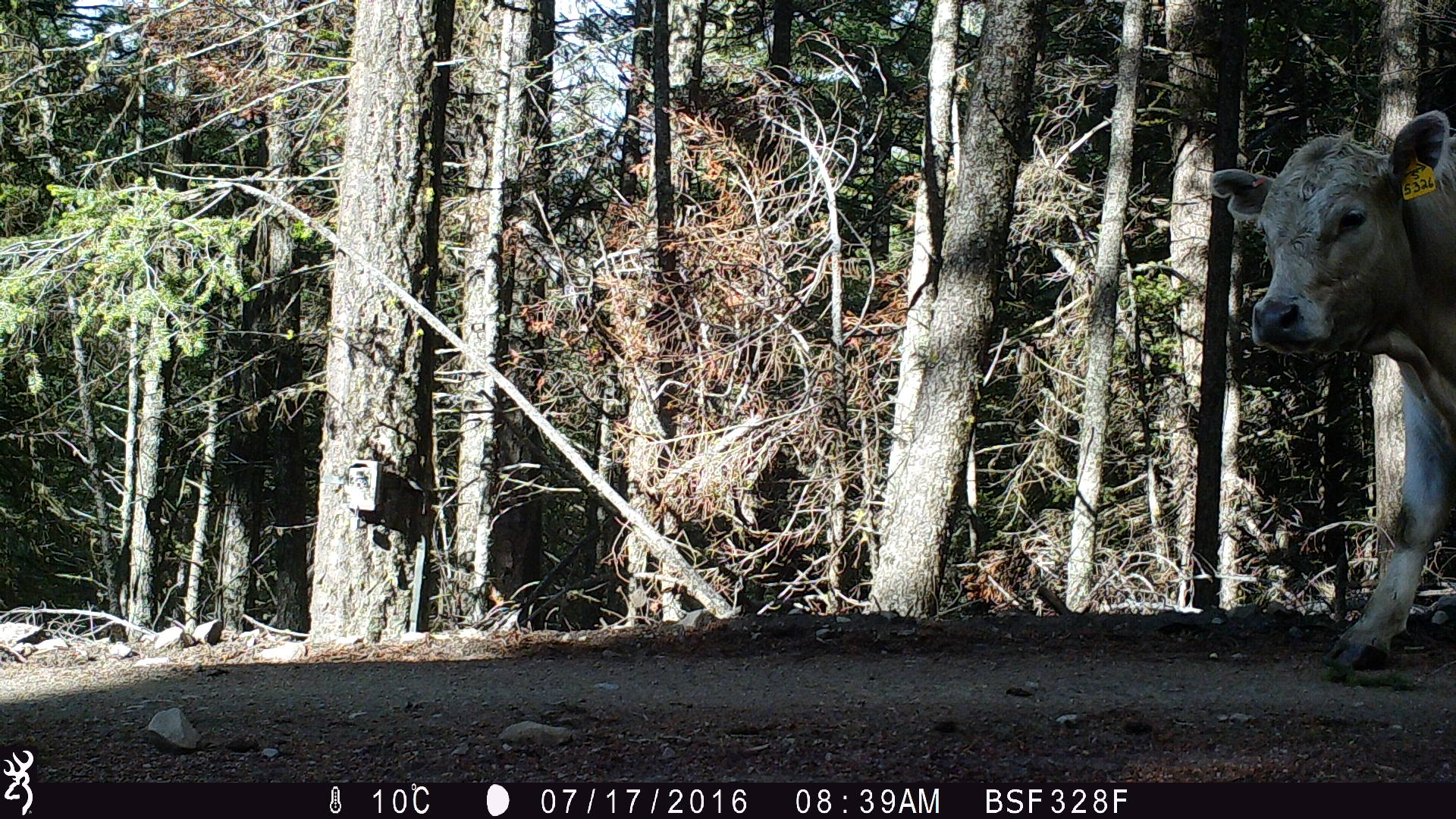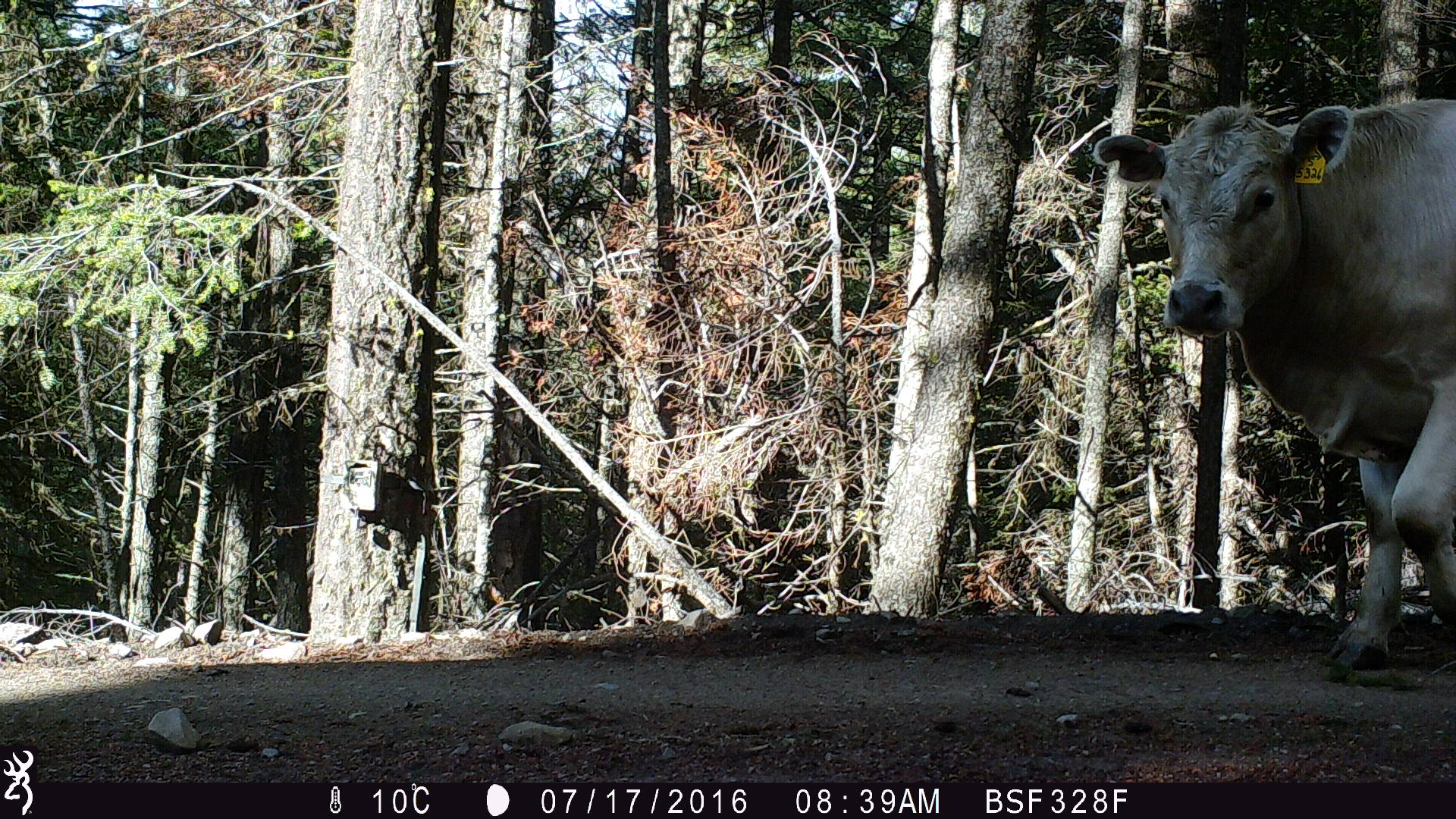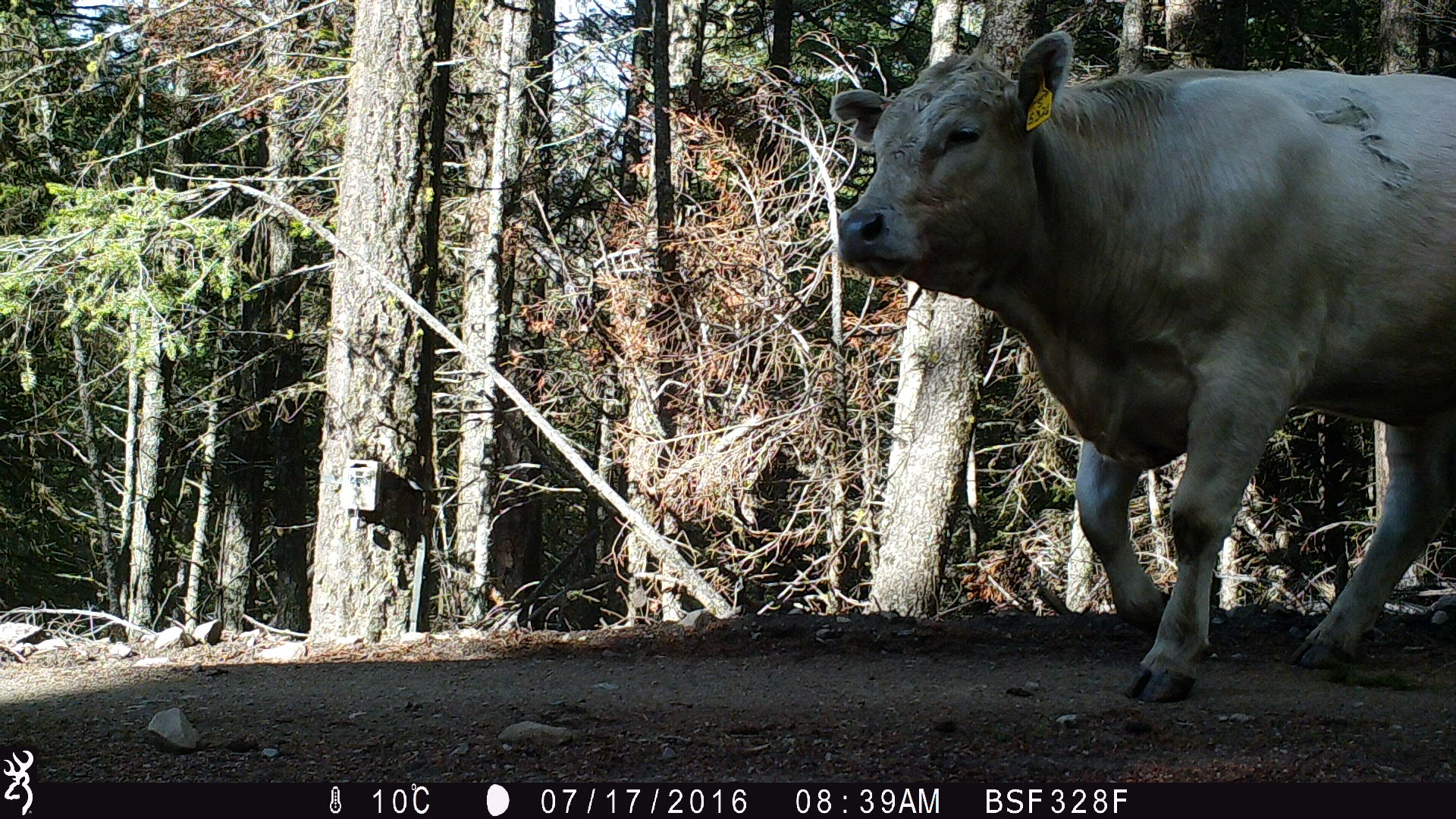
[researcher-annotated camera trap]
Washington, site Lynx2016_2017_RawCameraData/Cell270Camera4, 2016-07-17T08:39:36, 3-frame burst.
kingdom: Animalia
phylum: Chordata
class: Mammalia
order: Artiodactyla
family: Bovidae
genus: Bos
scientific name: Bos taurus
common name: domestic cattle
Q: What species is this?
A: Domestic cattle (Bos taurus).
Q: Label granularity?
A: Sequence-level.